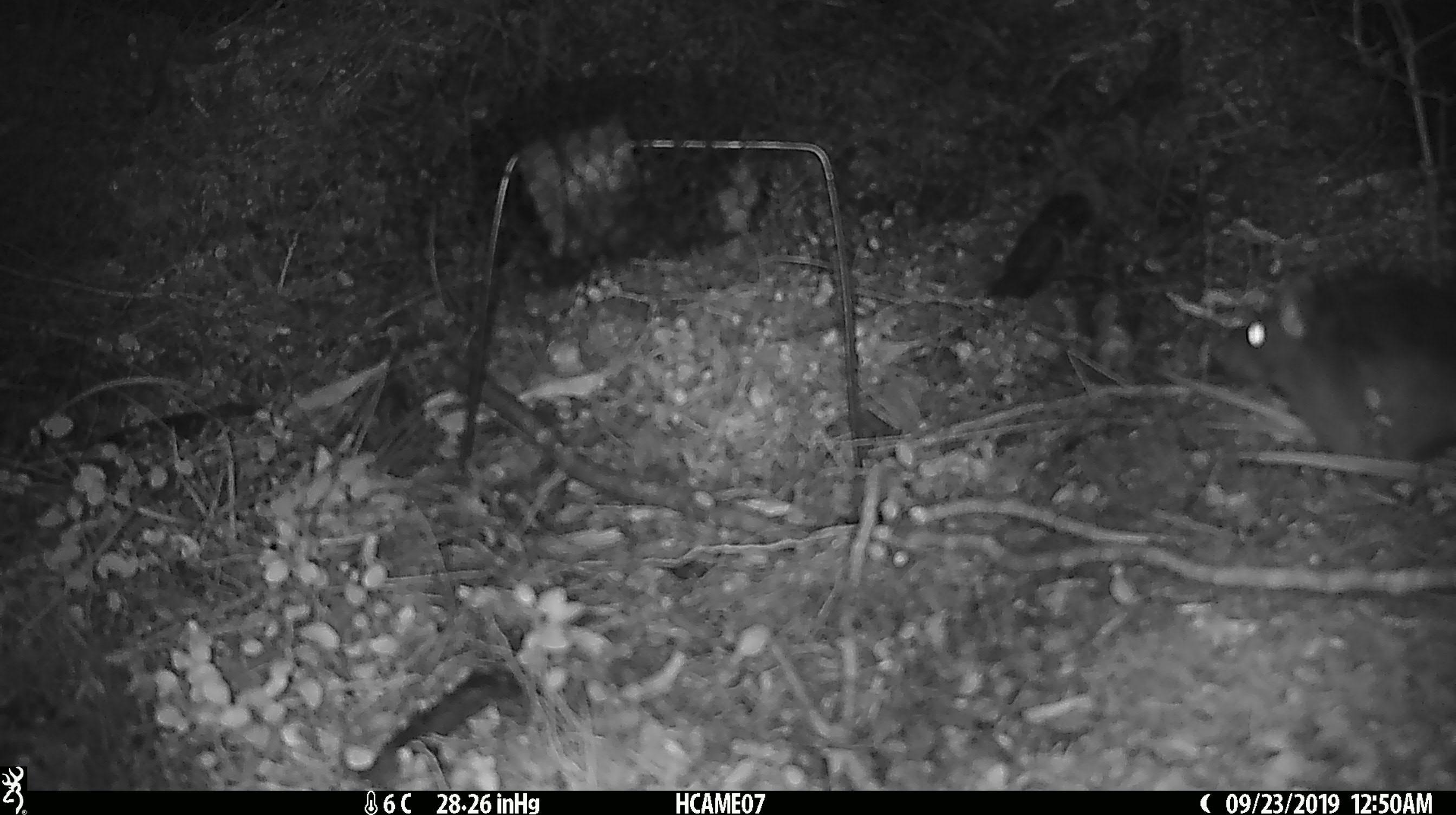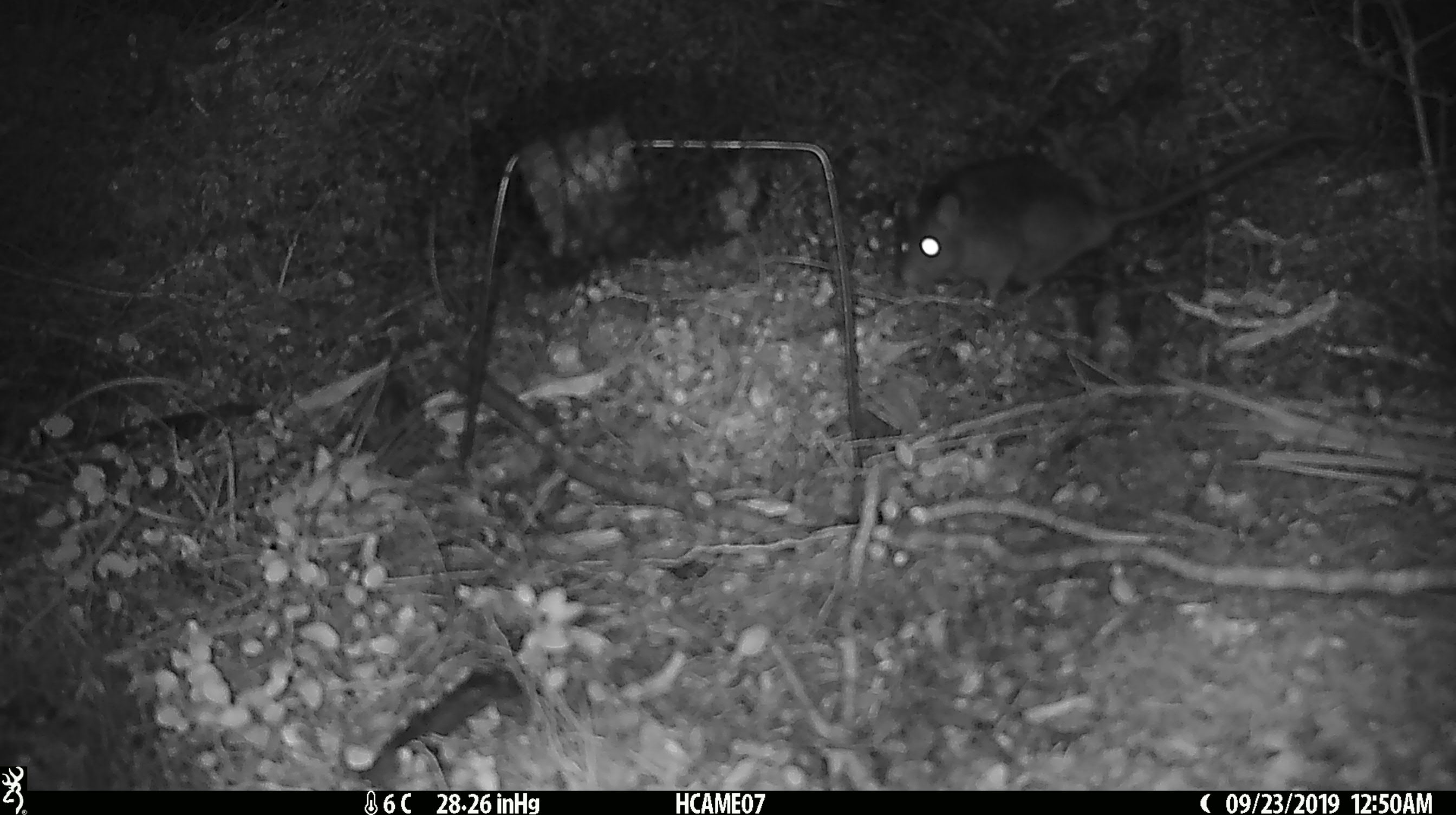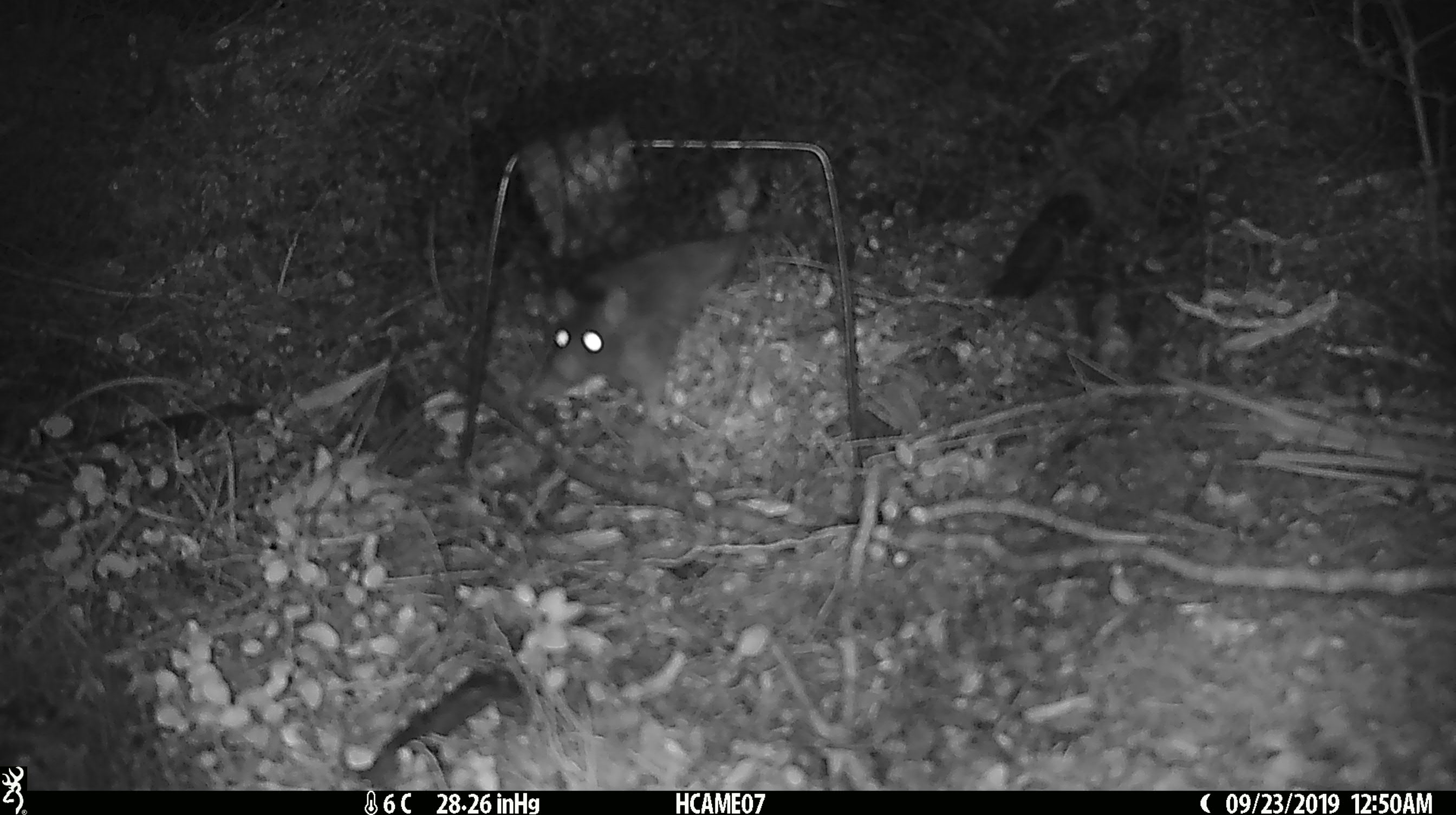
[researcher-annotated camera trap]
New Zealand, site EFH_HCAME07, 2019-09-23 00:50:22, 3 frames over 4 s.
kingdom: Animalia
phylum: Chordata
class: Mammalia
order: Rodentia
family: Muridae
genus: Rattus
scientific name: Rattus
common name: rat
Rat (Rattus).